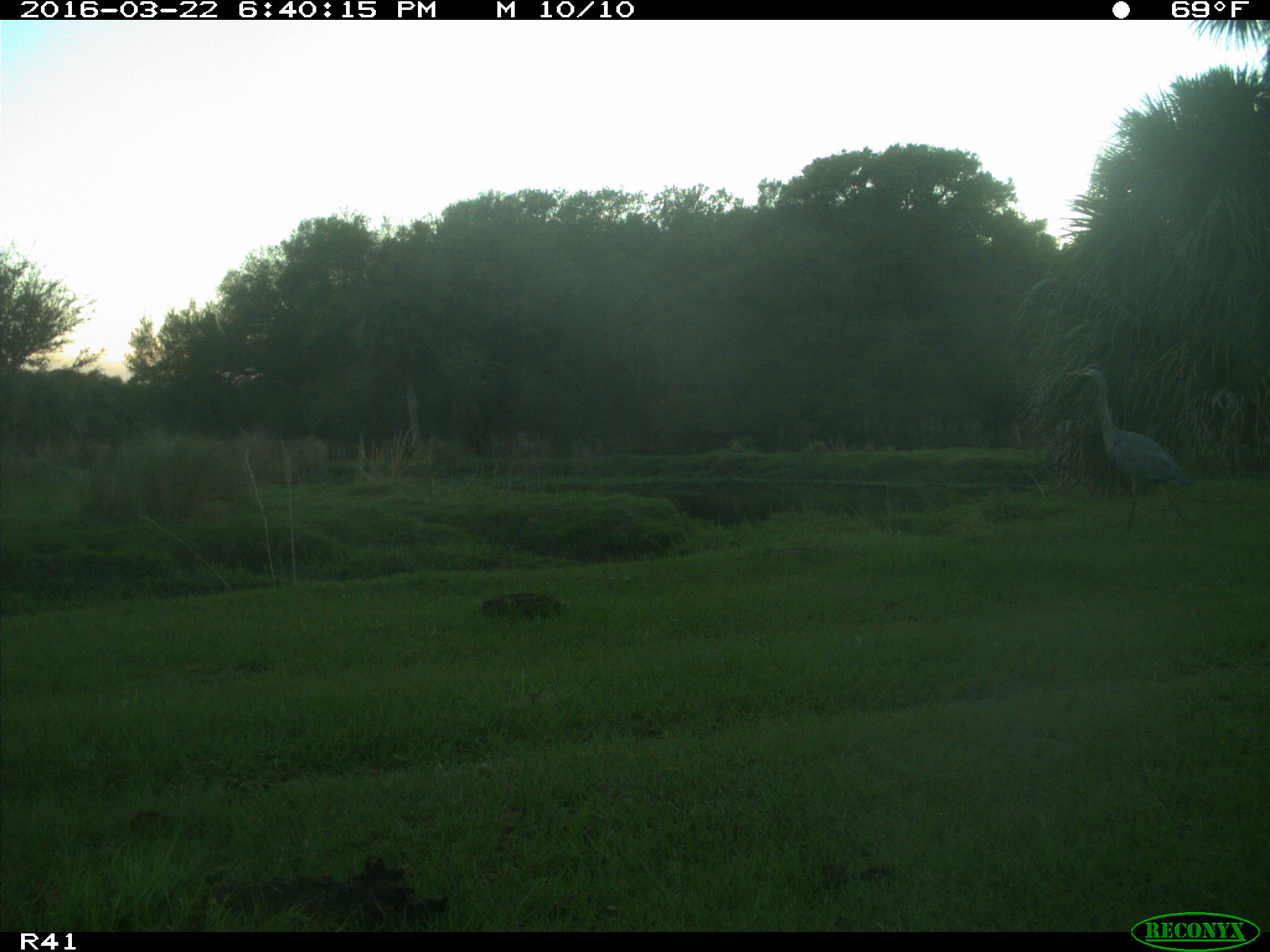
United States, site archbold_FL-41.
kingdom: Animalia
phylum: Chordata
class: Aves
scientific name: Aves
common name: birds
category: unidentified bird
Unidentified bird (birds) (Aves).